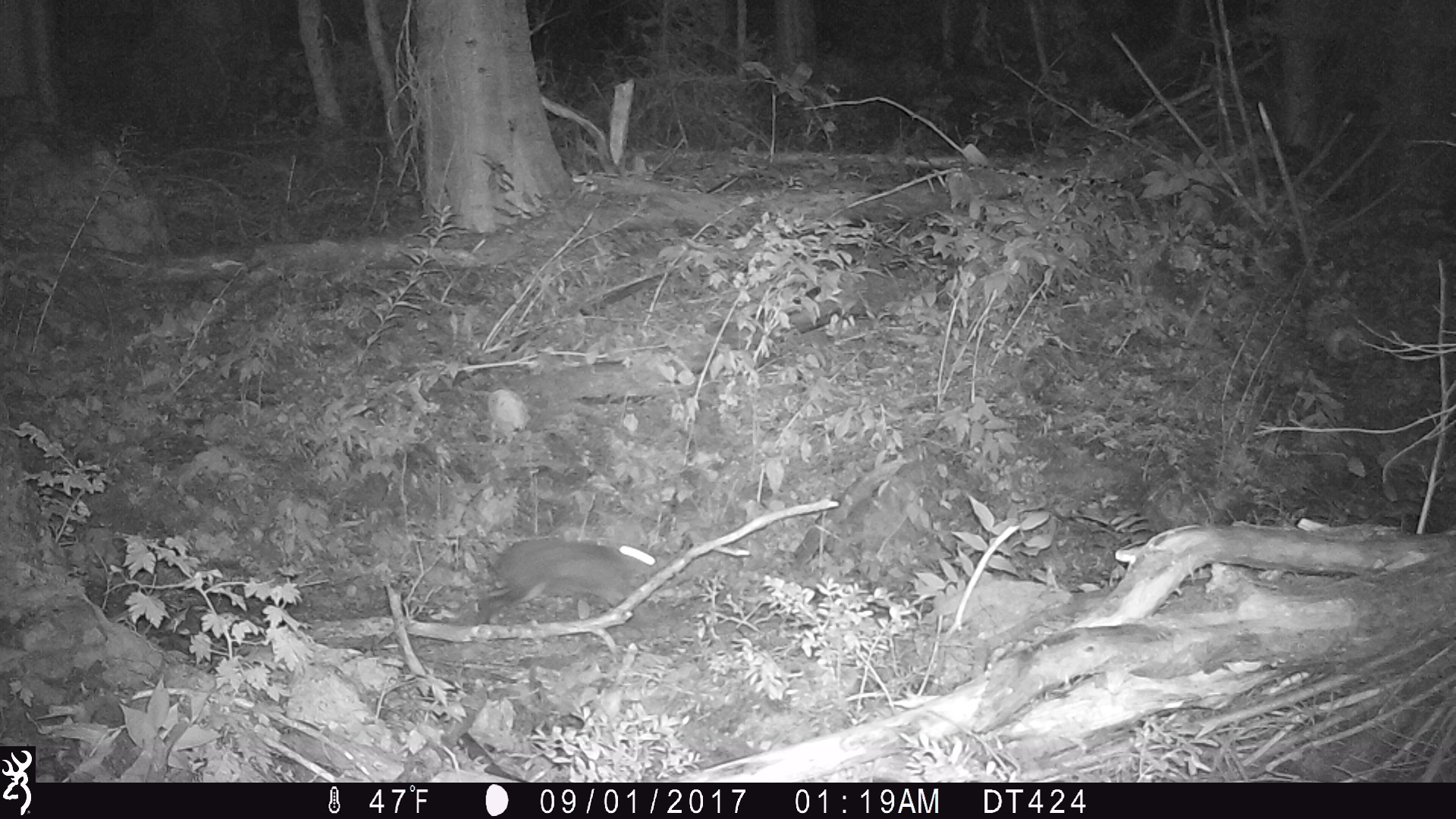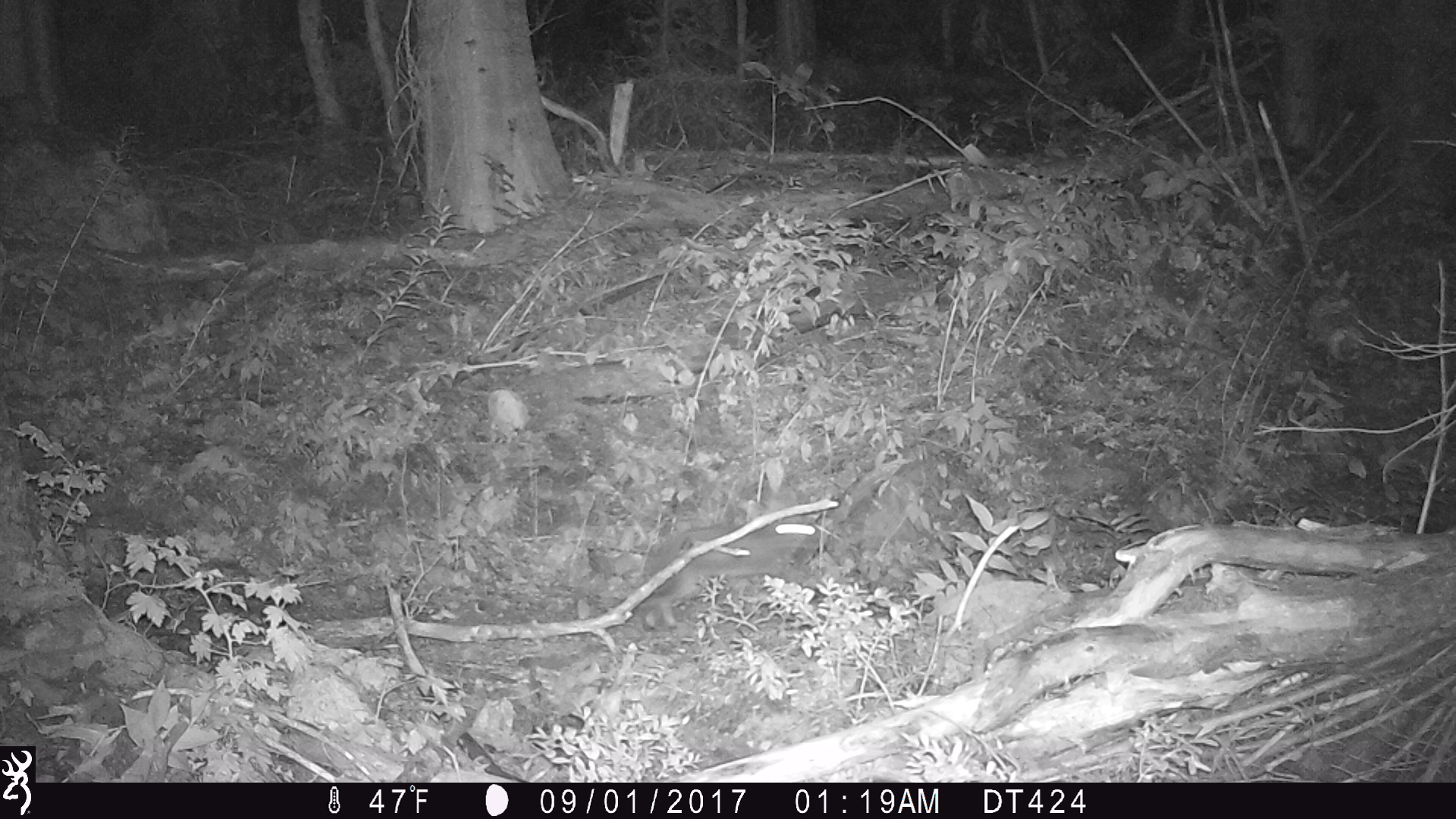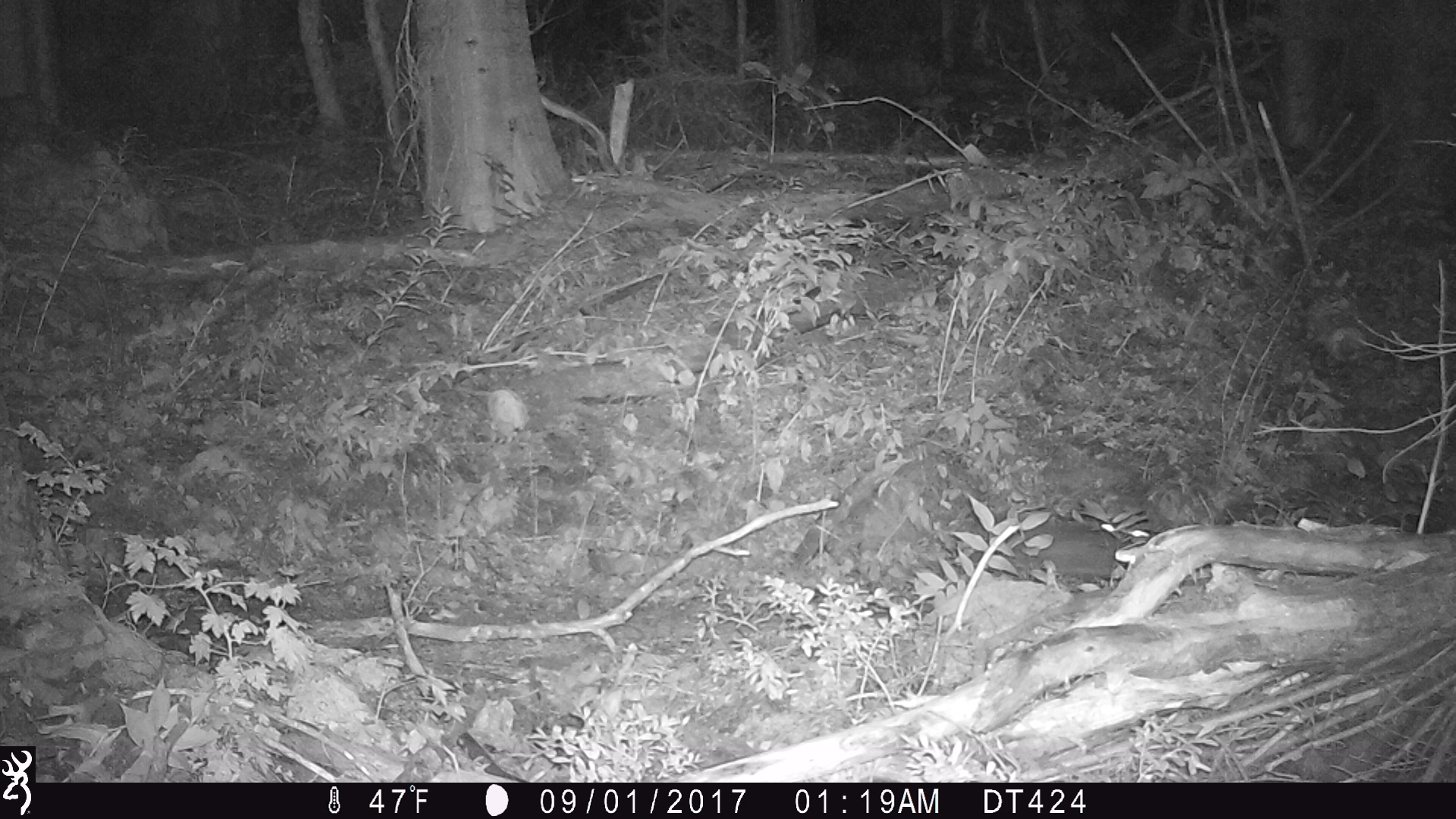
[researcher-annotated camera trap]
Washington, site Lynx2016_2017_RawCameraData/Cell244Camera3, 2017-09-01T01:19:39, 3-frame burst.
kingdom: Animalia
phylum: Chordata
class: Mammalia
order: Lagomorpha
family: Leporidae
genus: Lepus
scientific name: Lepus americanus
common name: snowshoe hare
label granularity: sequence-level